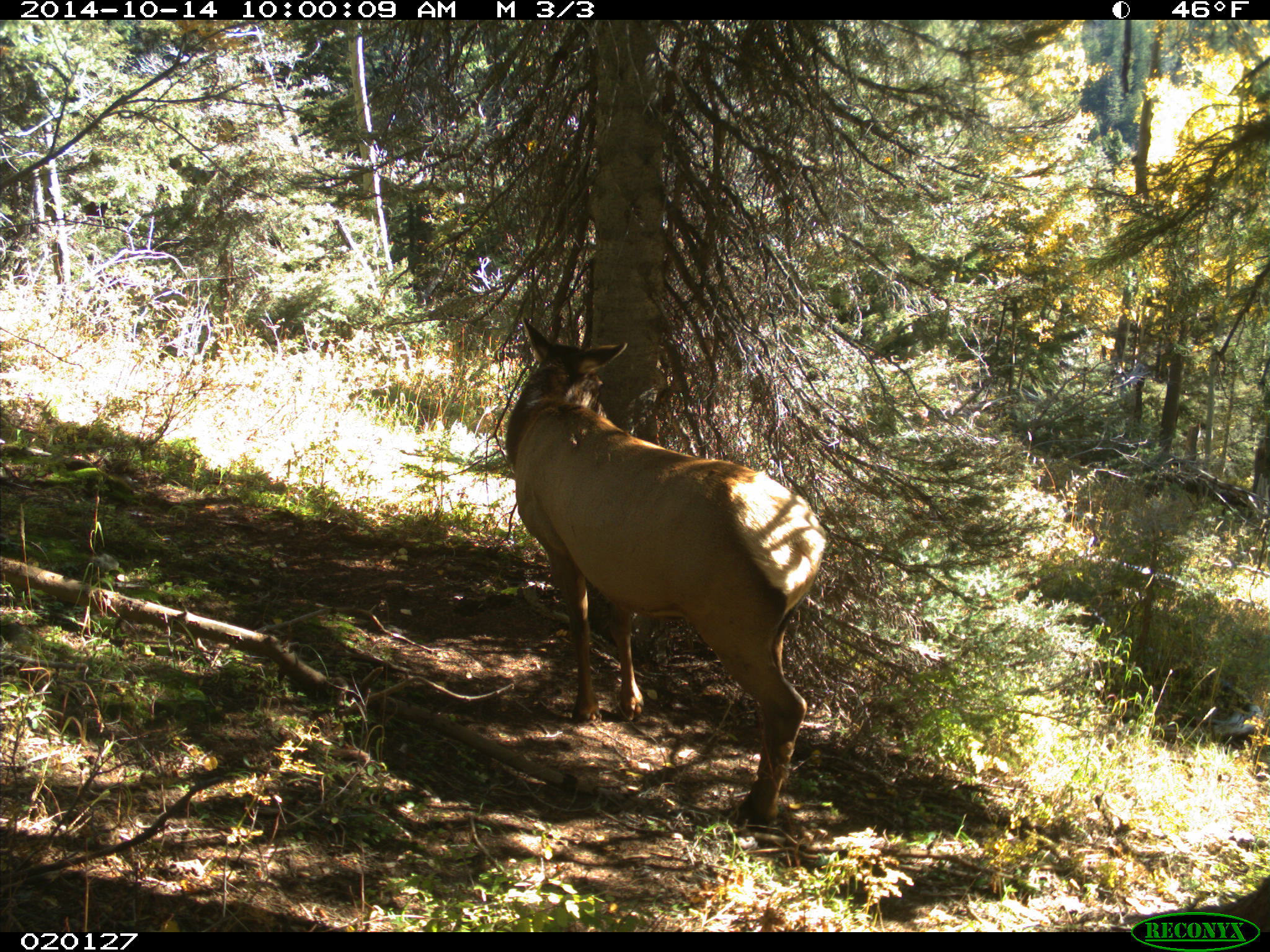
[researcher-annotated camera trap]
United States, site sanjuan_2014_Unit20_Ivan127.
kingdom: Animalia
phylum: Chordata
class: Mammalia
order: Artiodactyla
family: Cervidae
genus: Cervus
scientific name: Cervus elaphus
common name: red deer